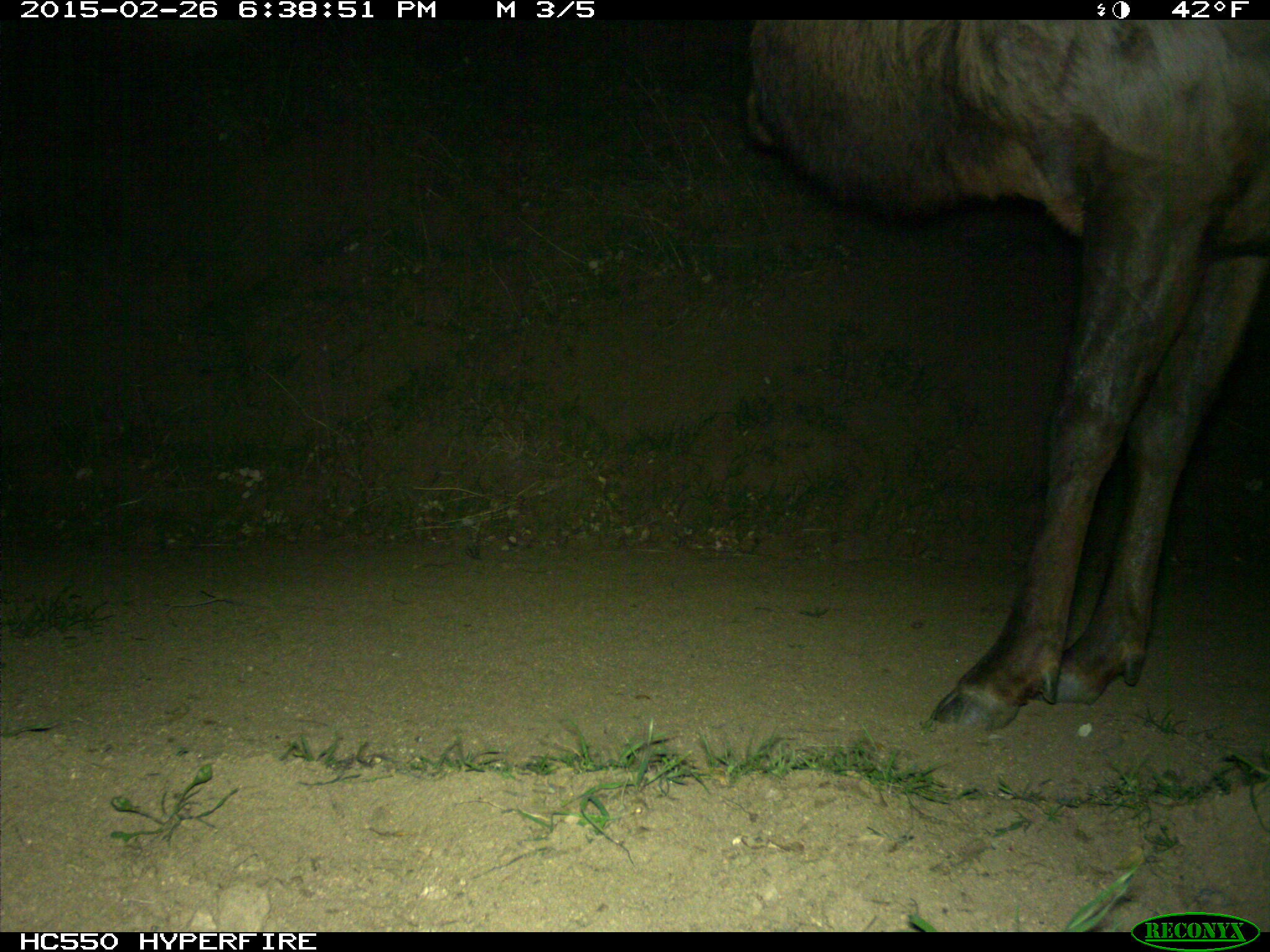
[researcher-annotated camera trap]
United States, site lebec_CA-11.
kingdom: Animalia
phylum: Chordata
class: Mammalia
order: Artiodactyla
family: Cervidae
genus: Cervus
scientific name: Cervus canadensis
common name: elk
Cervus canadensis (elk).